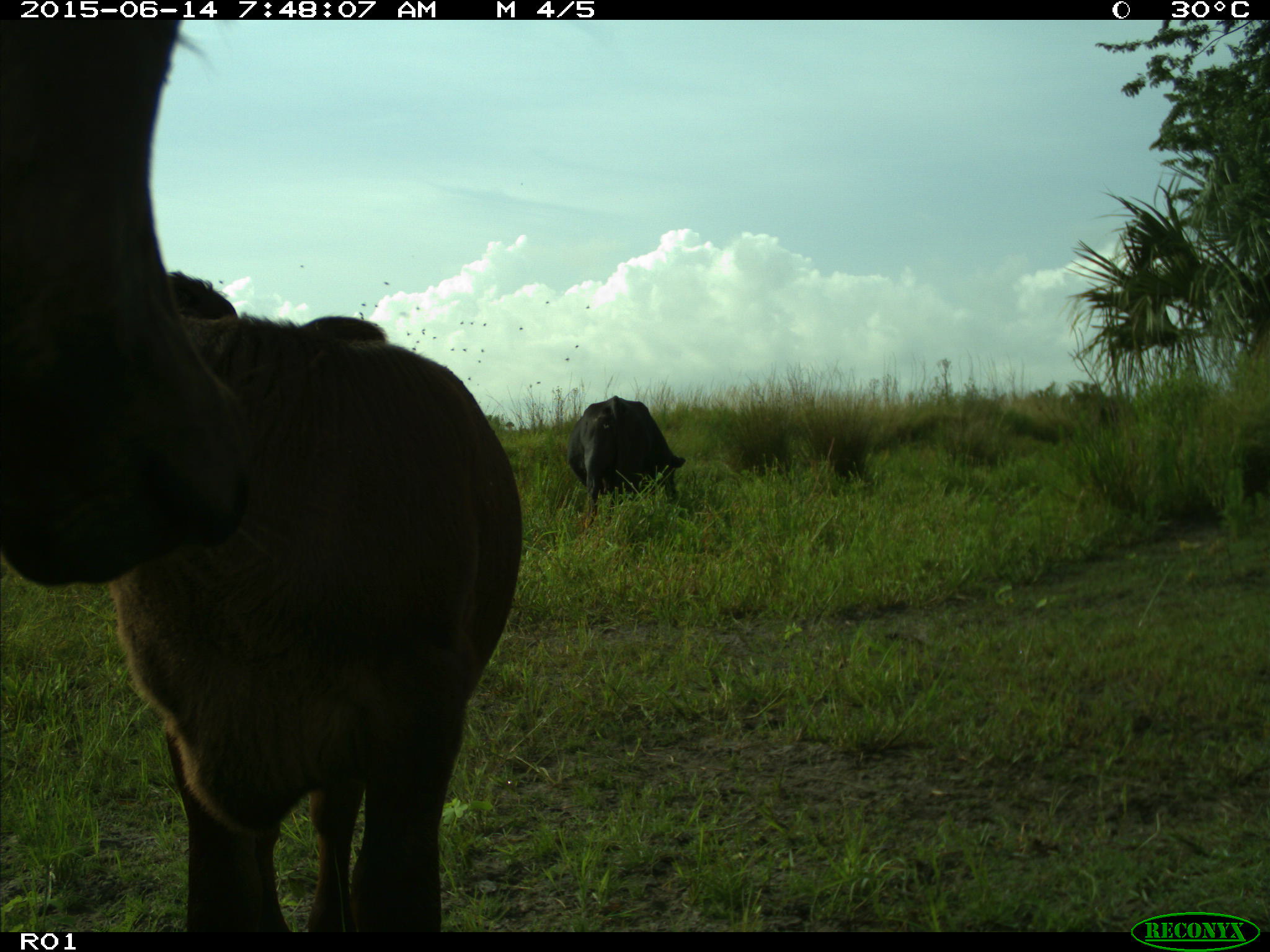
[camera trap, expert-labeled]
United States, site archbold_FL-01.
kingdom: Animalia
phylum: Chordata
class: Mammalia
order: Artiodactyla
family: Bovidae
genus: Bos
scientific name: Bos taurus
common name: domestic cow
Bos taurus (domestic cow).